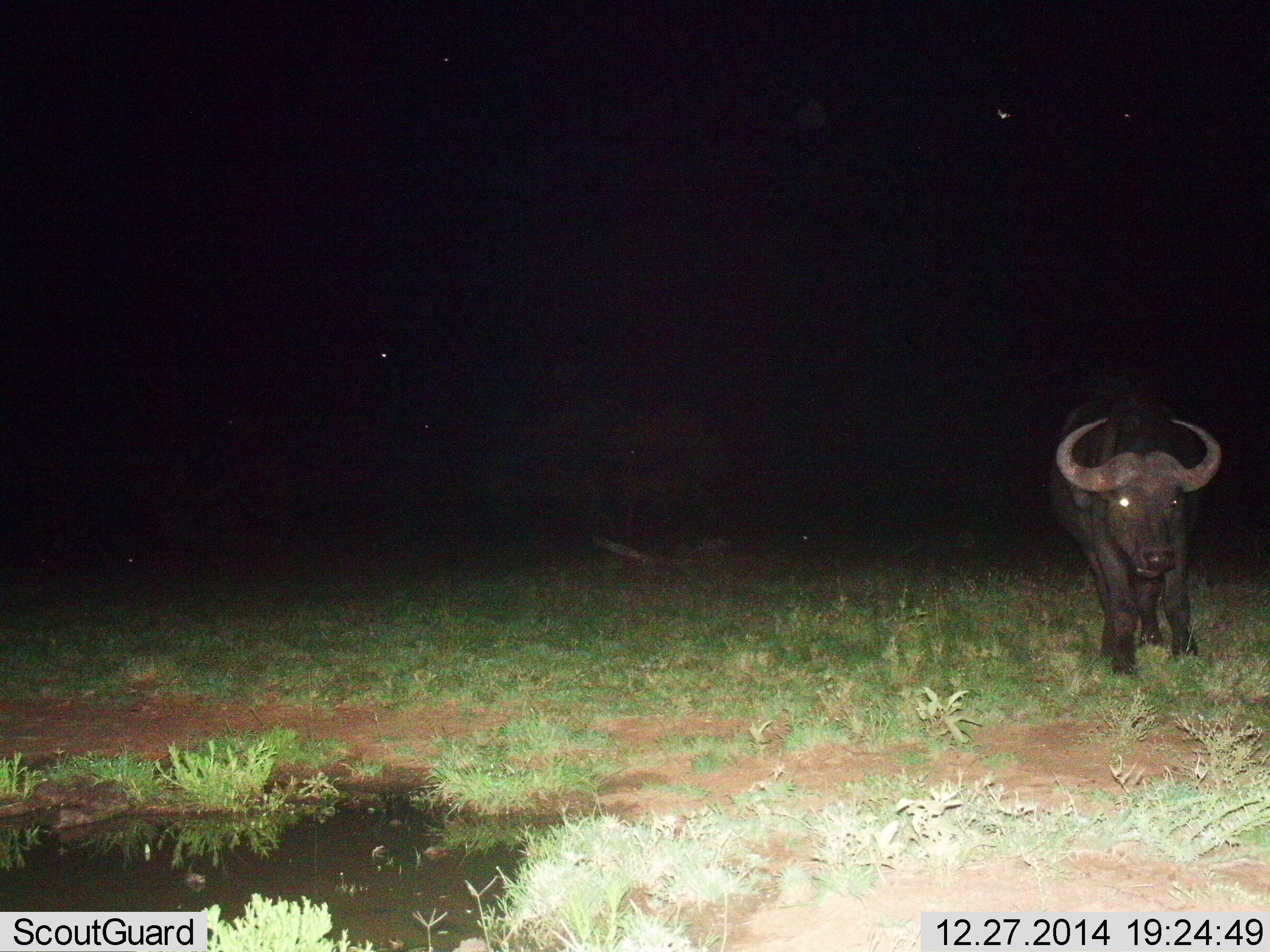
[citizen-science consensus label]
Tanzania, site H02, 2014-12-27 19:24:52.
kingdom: Animalia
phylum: Chordata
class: Mammalia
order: Artiodactyla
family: Bovidae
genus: Syncerus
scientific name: Syncerus caffer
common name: cape buffalo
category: buffalo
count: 1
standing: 50%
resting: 0%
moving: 50%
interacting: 0%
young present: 0%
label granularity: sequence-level